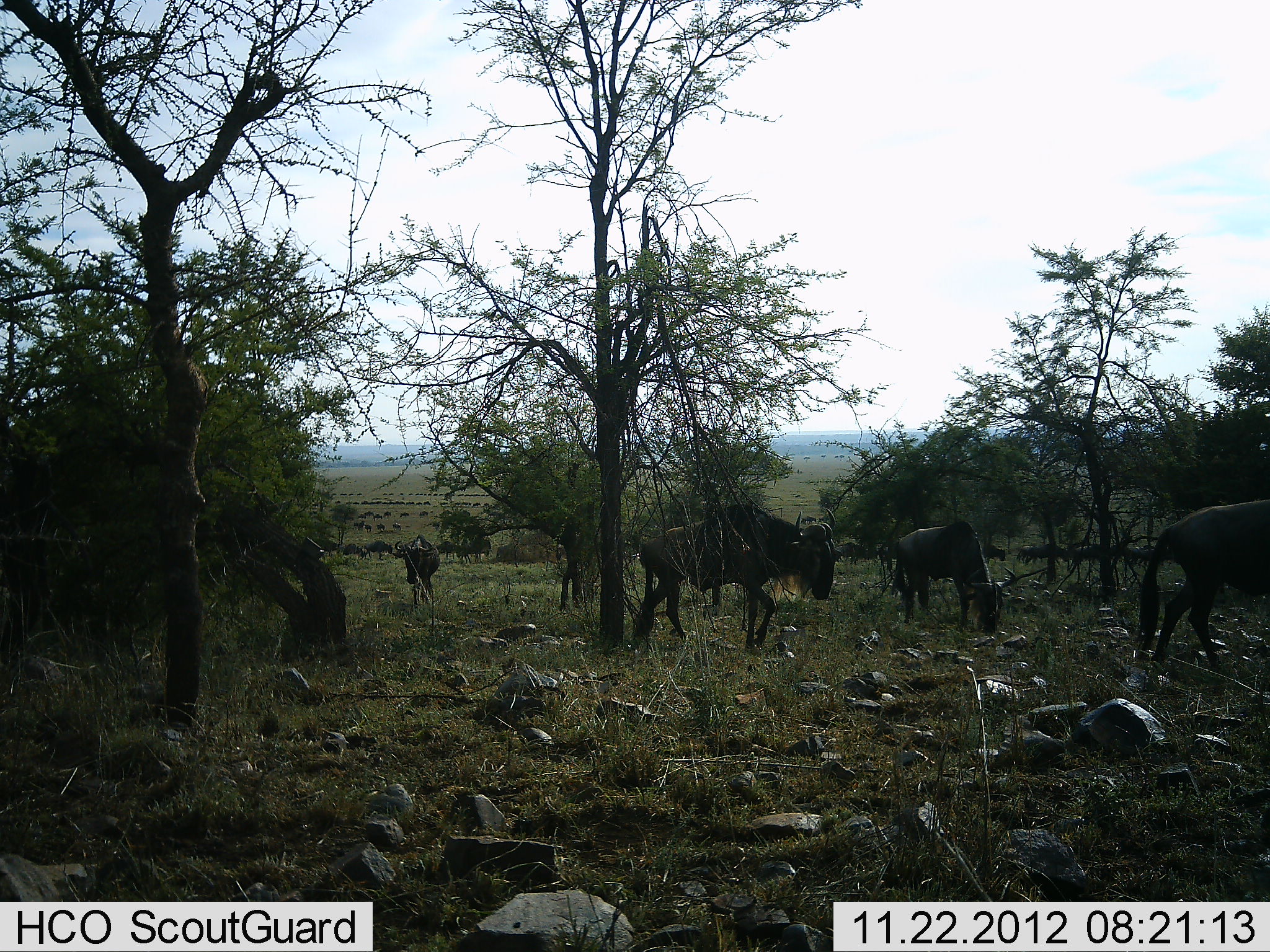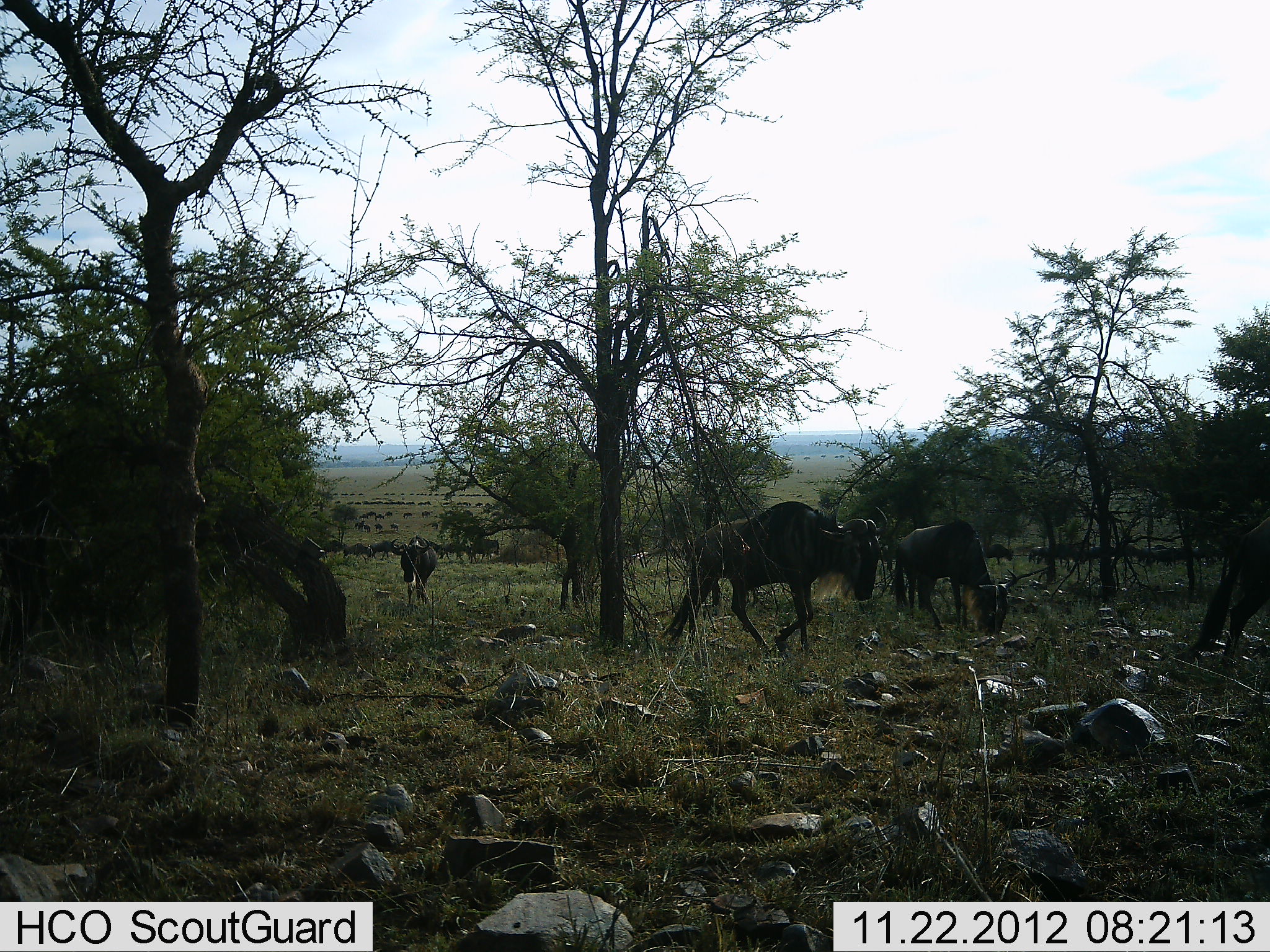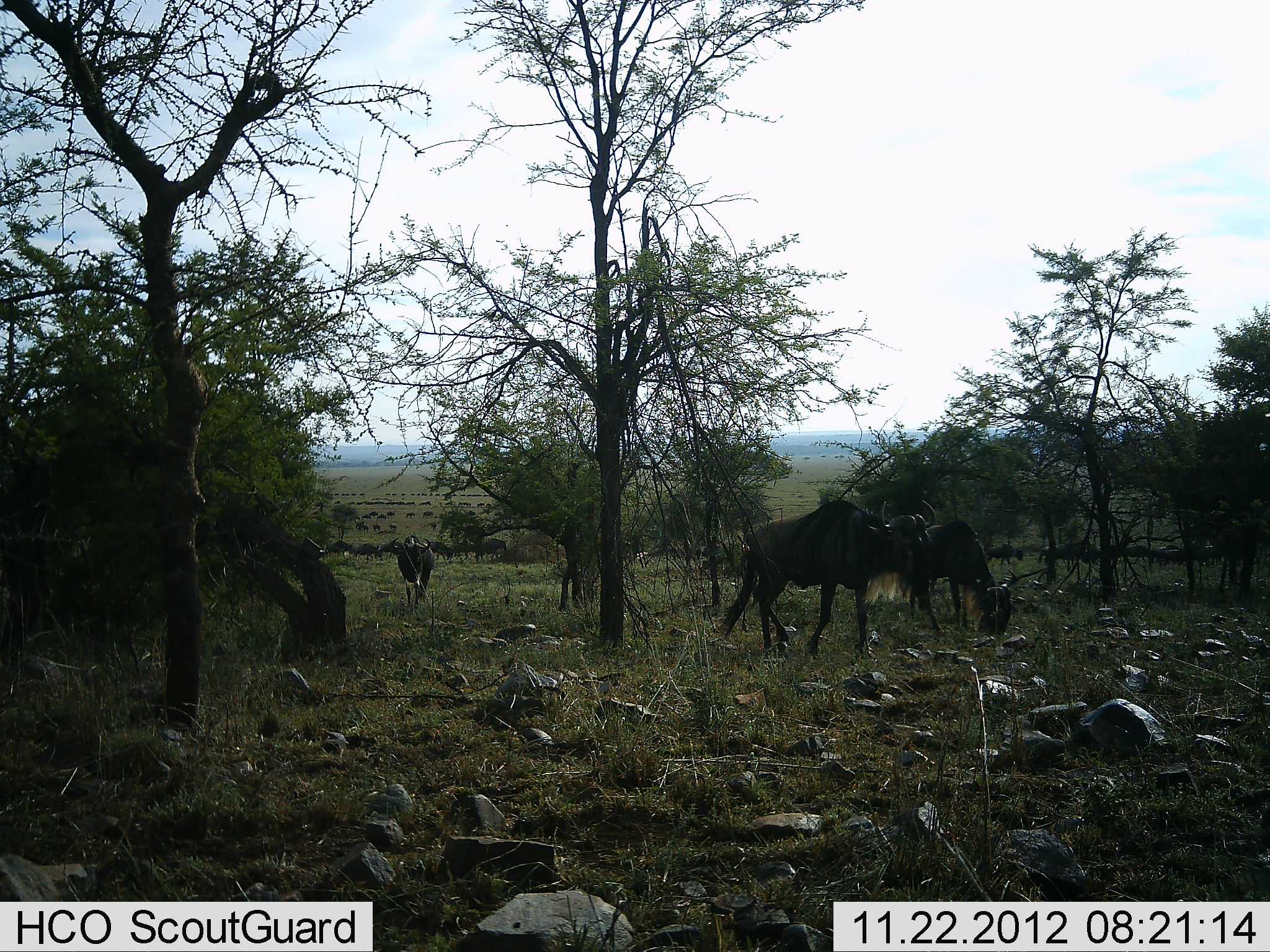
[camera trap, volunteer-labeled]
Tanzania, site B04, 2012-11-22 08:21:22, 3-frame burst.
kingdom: Animalia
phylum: Chordata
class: Mammalia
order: Artiodactyla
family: Bovidae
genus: Connochaetes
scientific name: Connochaetes taurinus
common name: blue wildebeest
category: wildebeest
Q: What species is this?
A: Wildebeest (blue wildebeest) (Connochaetes taurinus).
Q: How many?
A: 11-50.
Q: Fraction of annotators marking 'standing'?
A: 30%.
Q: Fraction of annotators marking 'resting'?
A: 10%.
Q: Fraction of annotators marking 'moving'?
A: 100%.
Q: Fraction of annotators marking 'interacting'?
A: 0%.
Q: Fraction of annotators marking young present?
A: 0%.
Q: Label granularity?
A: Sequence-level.